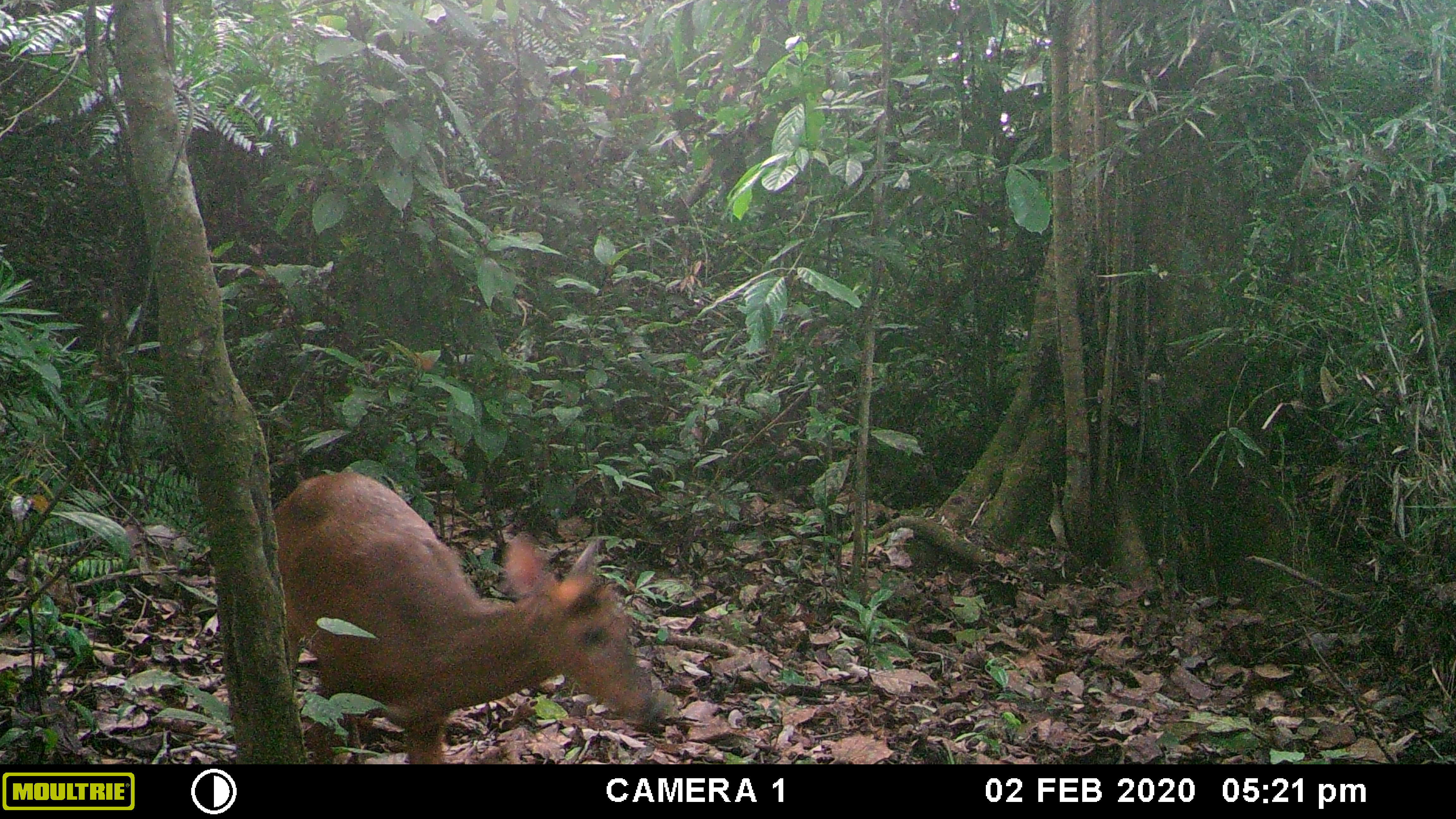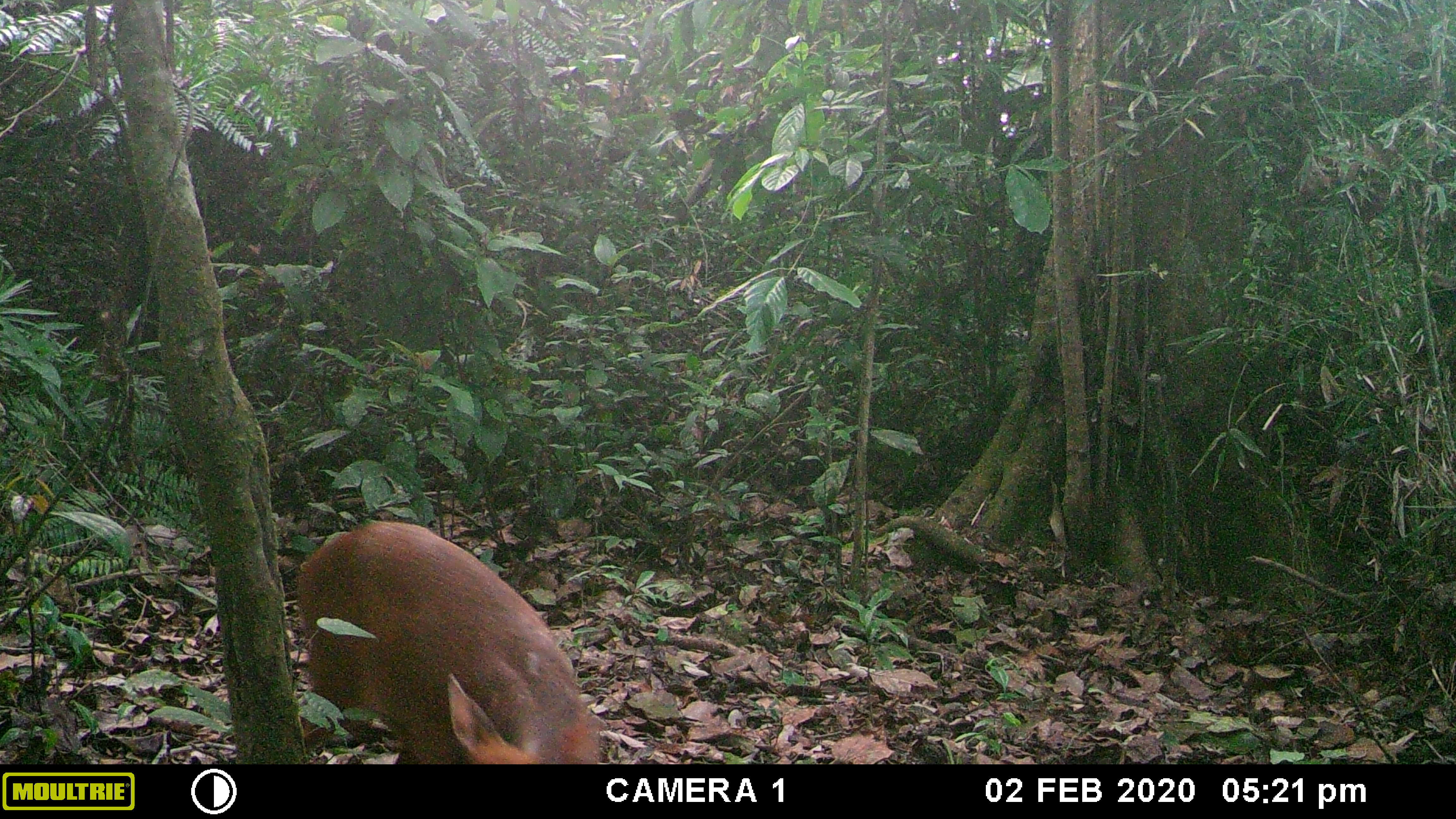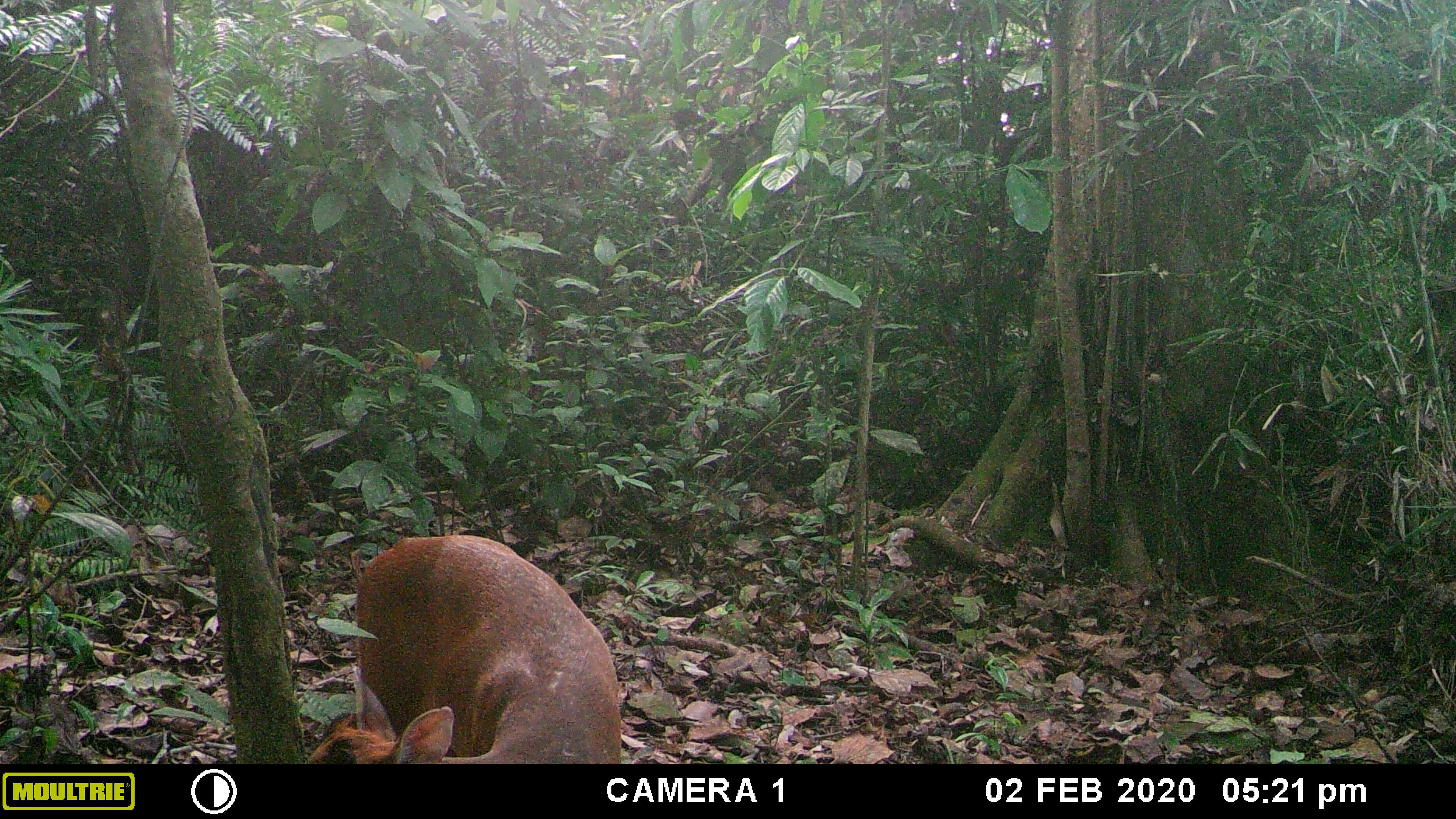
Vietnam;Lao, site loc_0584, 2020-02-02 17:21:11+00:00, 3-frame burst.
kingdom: Animalia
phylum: Chordata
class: Mammalia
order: Artiodactyla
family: Cervidae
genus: Muntiacus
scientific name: Muntiacus muntjak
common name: red muntjac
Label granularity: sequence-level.